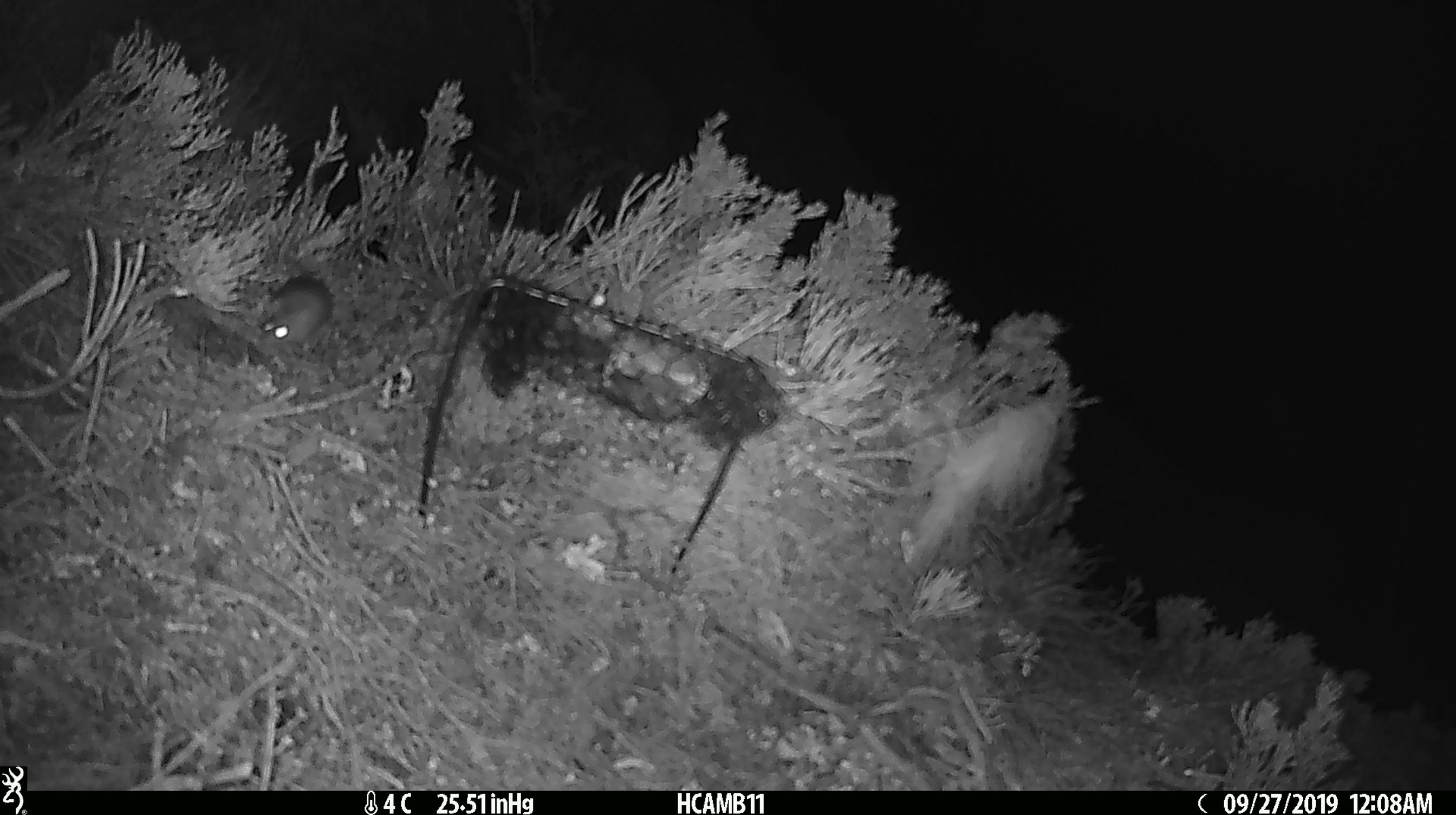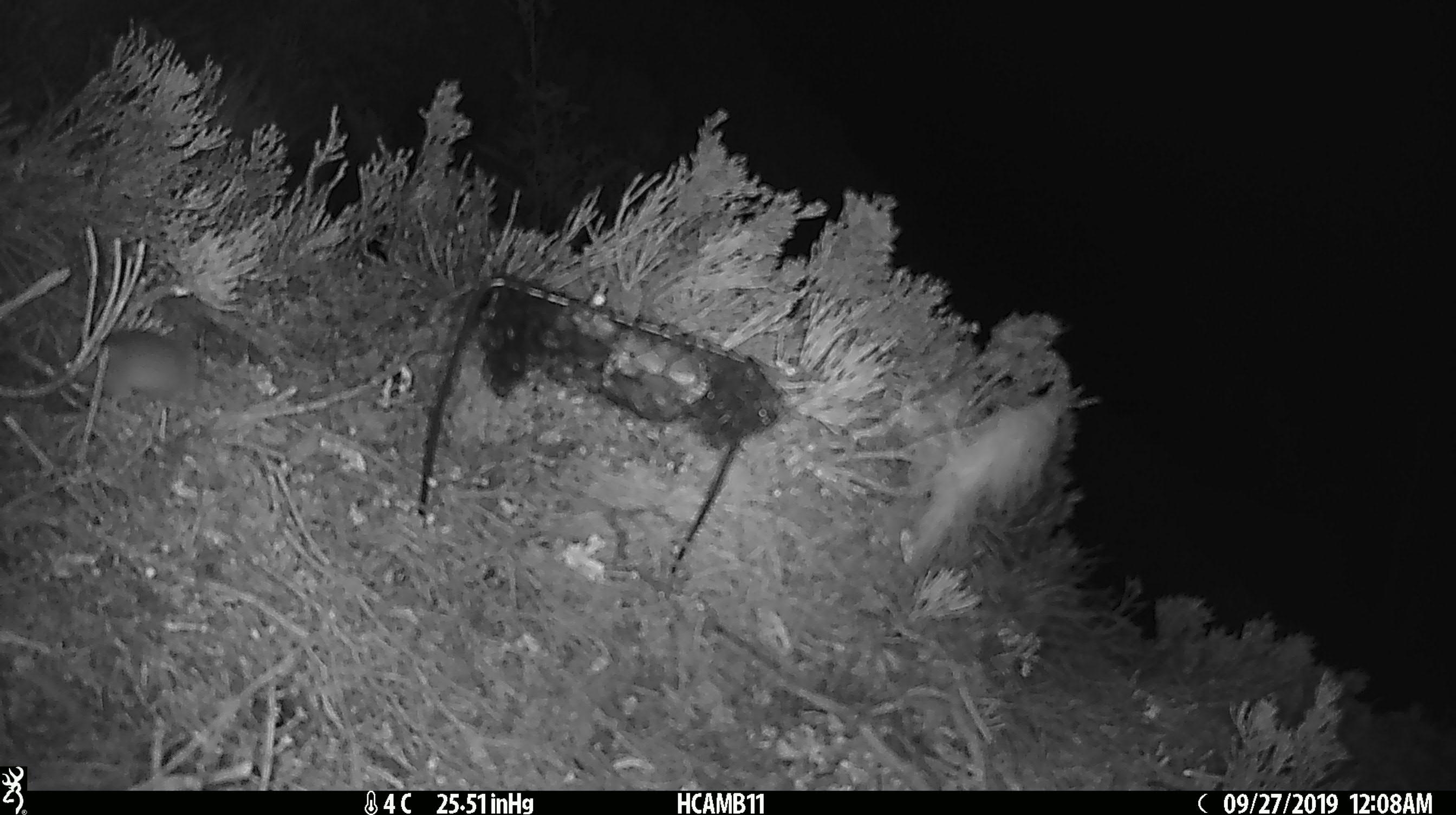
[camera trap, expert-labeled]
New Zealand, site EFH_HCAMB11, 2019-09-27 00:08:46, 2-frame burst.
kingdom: Animalia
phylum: Chordata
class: Mammalia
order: Rodentia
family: Muridae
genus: Mus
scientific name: Mus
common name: mouse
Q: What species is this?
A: Mouse (Mus).